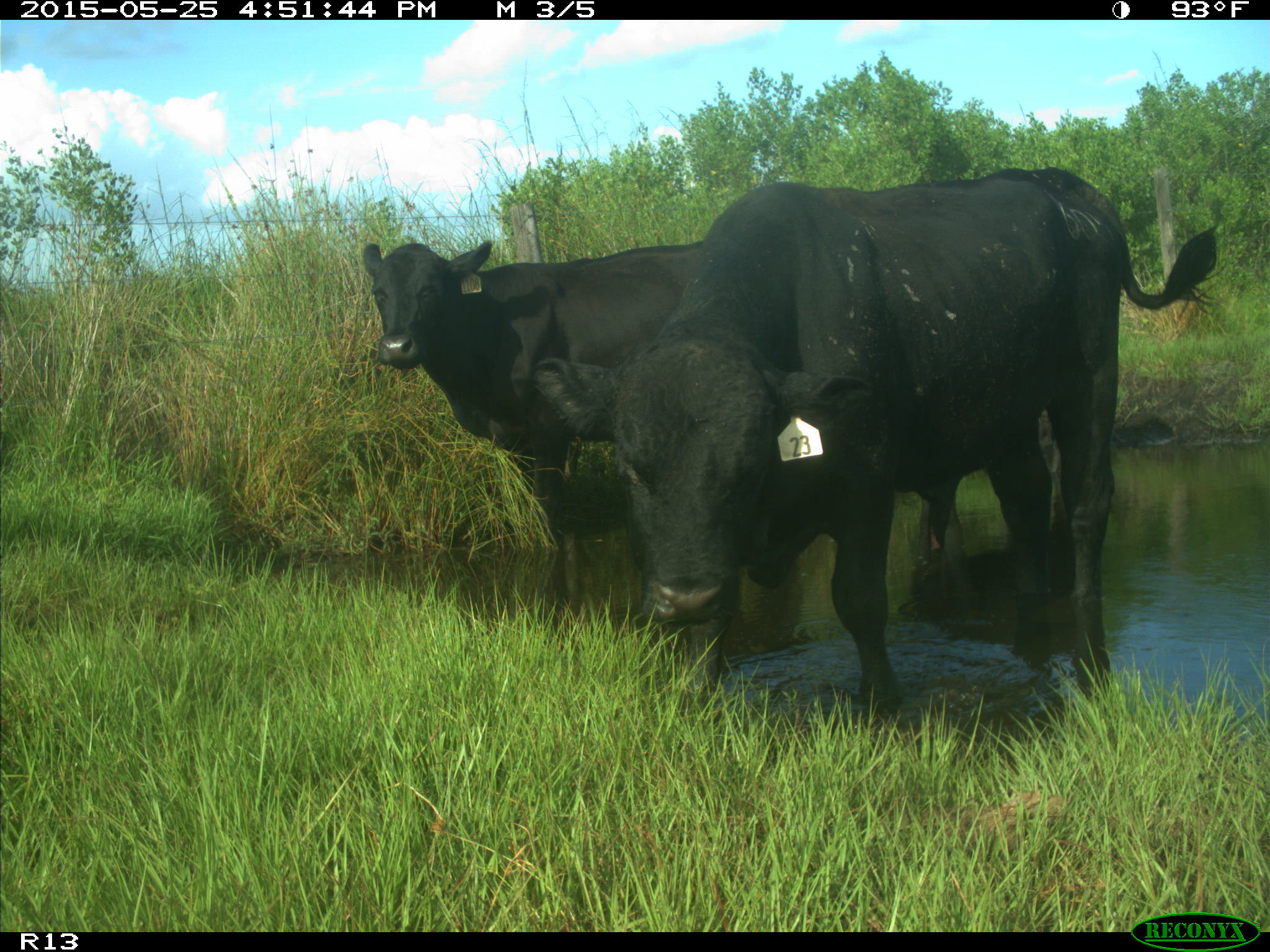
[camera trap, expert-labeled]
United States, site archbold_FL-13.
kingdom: Animalia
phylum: Chordata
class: Mammalia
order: Artiodactyla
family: Bovidae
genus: Bos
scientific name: Bos taurus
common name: domestic cow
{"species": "Bos taurus (domestic cow)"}